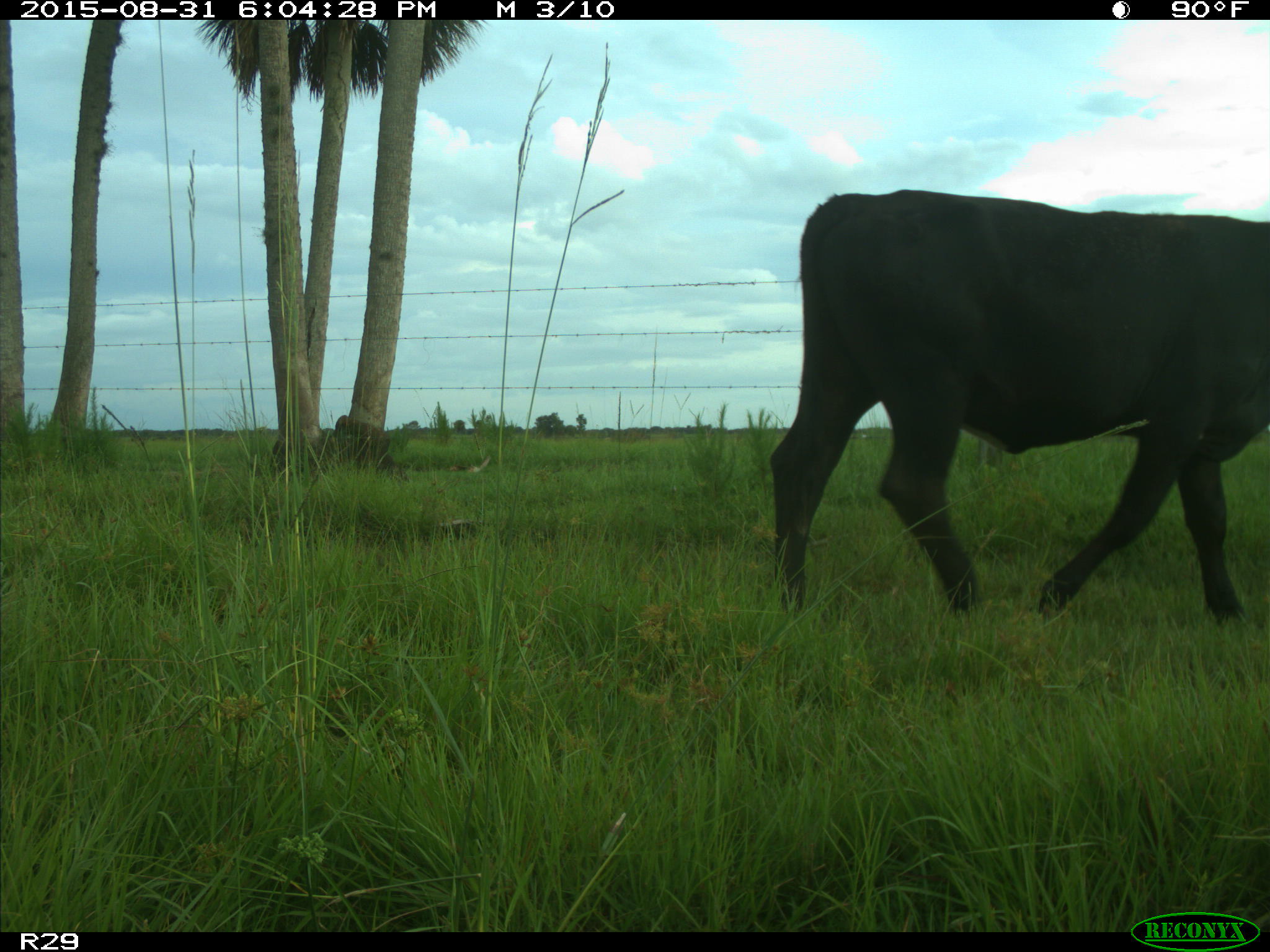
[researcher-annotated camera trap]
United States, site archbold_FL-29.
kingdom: Animalia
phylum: Chordata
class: Mammalia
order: Artiodactyla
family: Bovidae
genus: Bos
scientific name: Bos taurus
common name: domestic cow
Bos taurus (domestic cow).